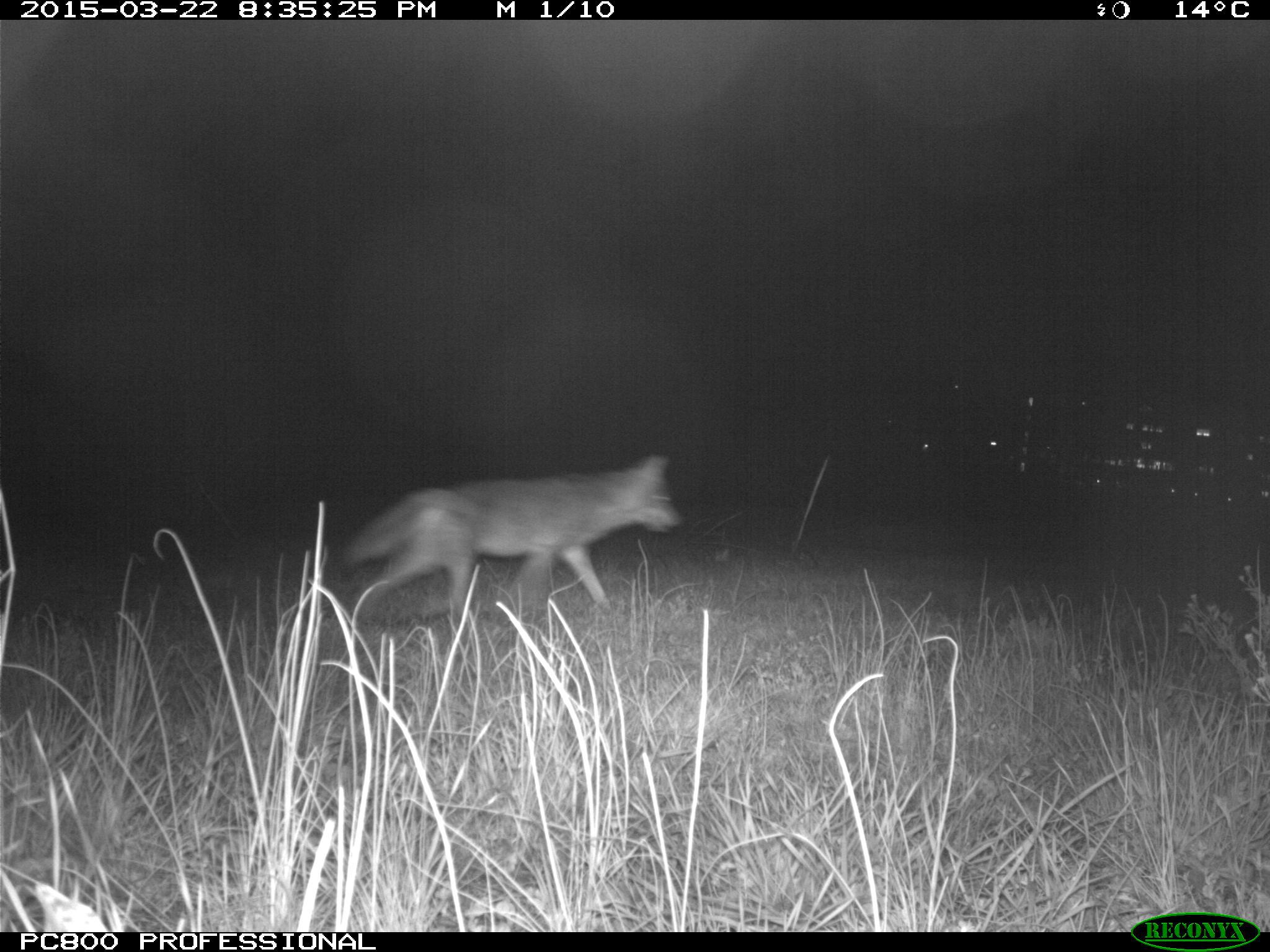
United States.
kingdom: Animalia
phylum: Chordata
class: Mammalia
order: Carnivora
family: Canidae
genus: Canis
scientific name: Canis latrans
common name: coyote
Coyote (Canis latrans).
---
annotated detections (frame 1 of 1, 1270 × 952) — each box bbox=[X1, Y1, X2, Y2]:
Coyote: bbox=[326, 438, 692, 637]